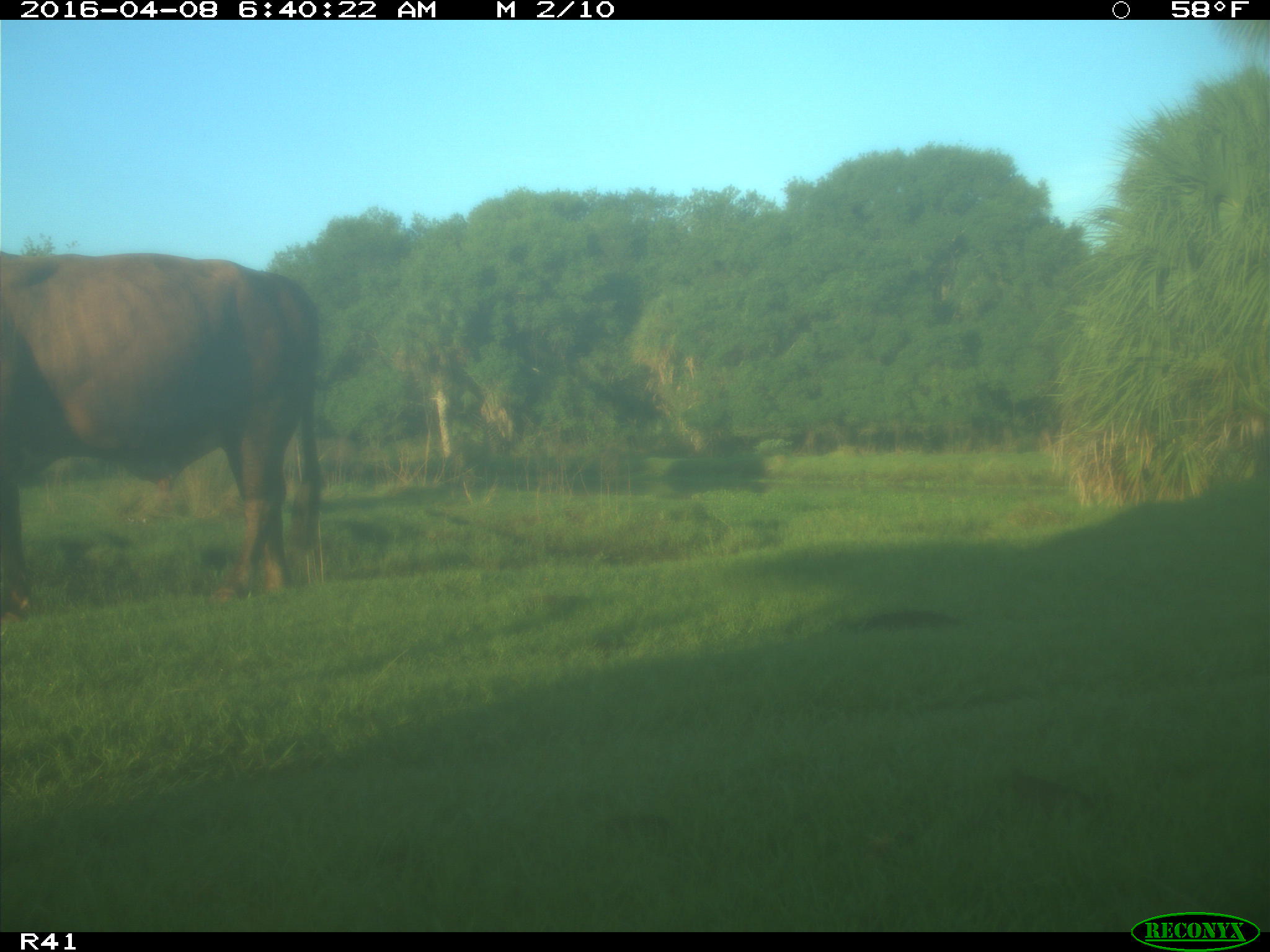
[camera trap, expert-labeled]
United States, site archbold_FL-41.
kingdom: Animalia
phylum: Chordata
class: Mammalia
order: Artiodactyla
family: Bovidae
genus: Bos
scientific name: Bos taurus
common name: domestic cow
Bos taurus (domestic cow).